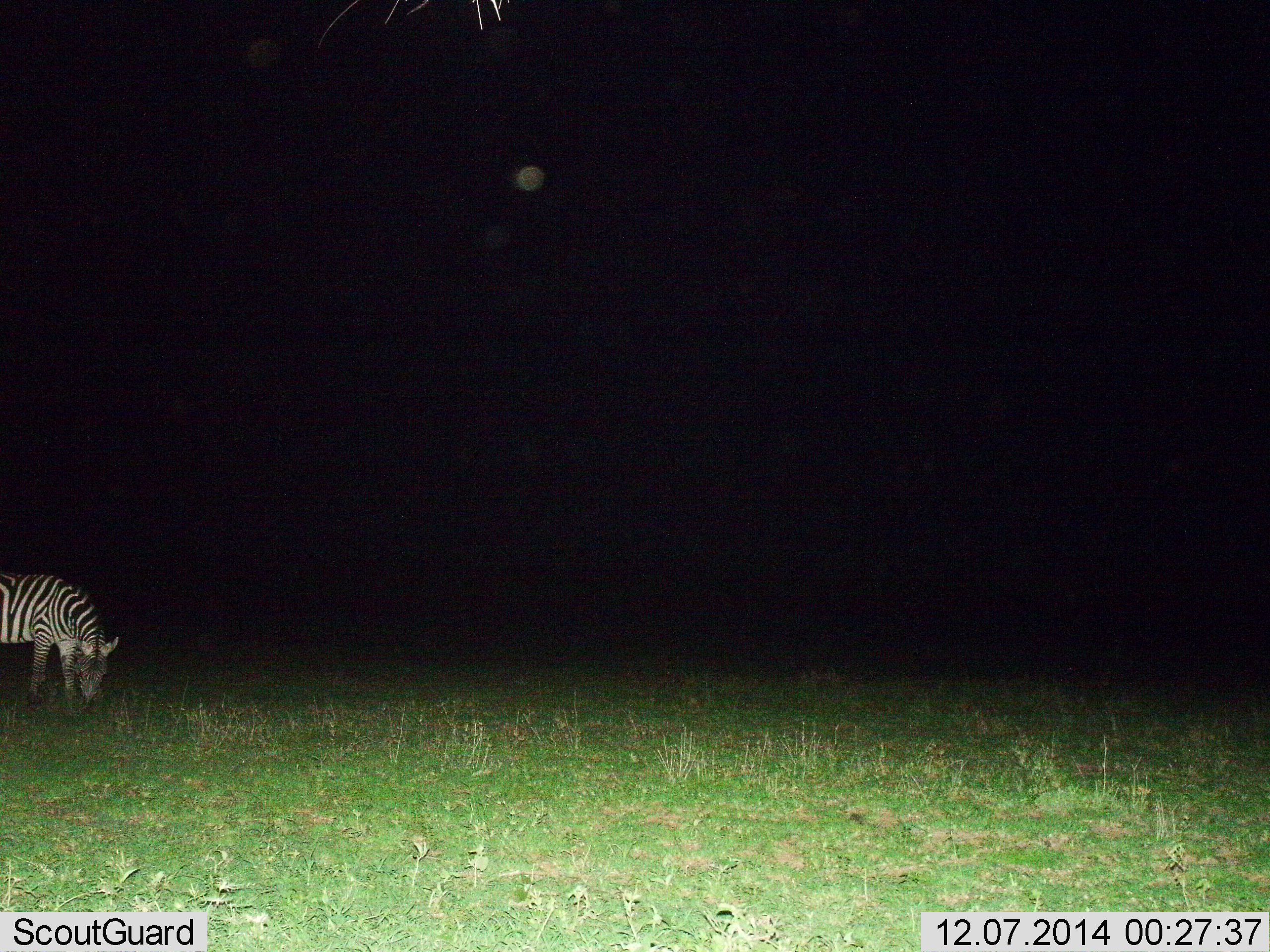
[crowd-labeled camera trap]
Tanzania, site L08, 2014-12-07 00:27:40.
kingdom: Animalia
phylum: Chordata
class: Mammalia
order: Perissodactyla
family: Equidae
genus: Equus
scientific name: Equus quagga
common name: plains zebra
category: zebra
Zebra (plains zebra) (Equus quagga), count 1. Behavior (volunteer vote fractions): standing 10%, resting 0%, moving 0%, interacting 0%. Young present (vote fraction): 0%. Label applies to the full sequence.